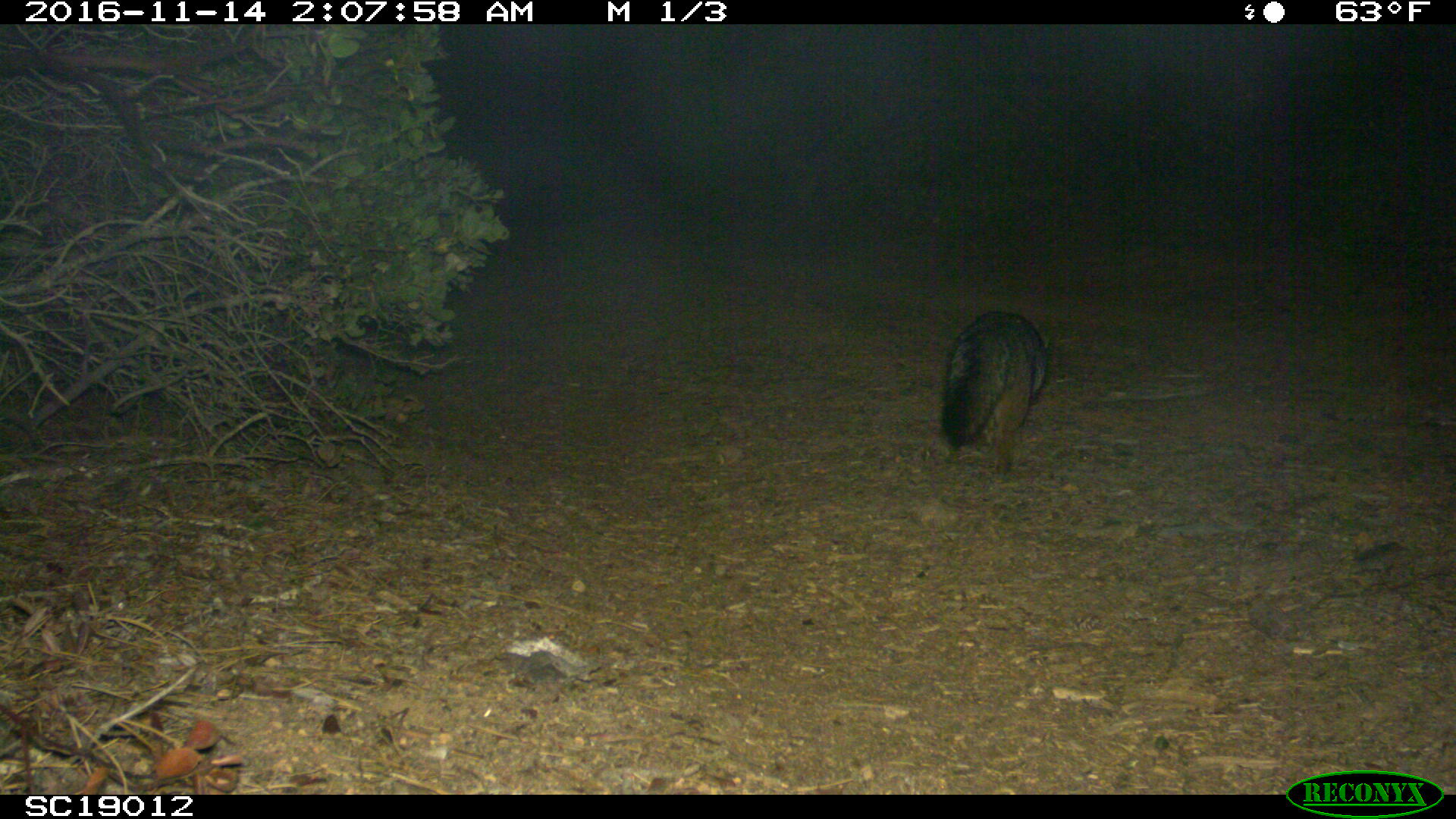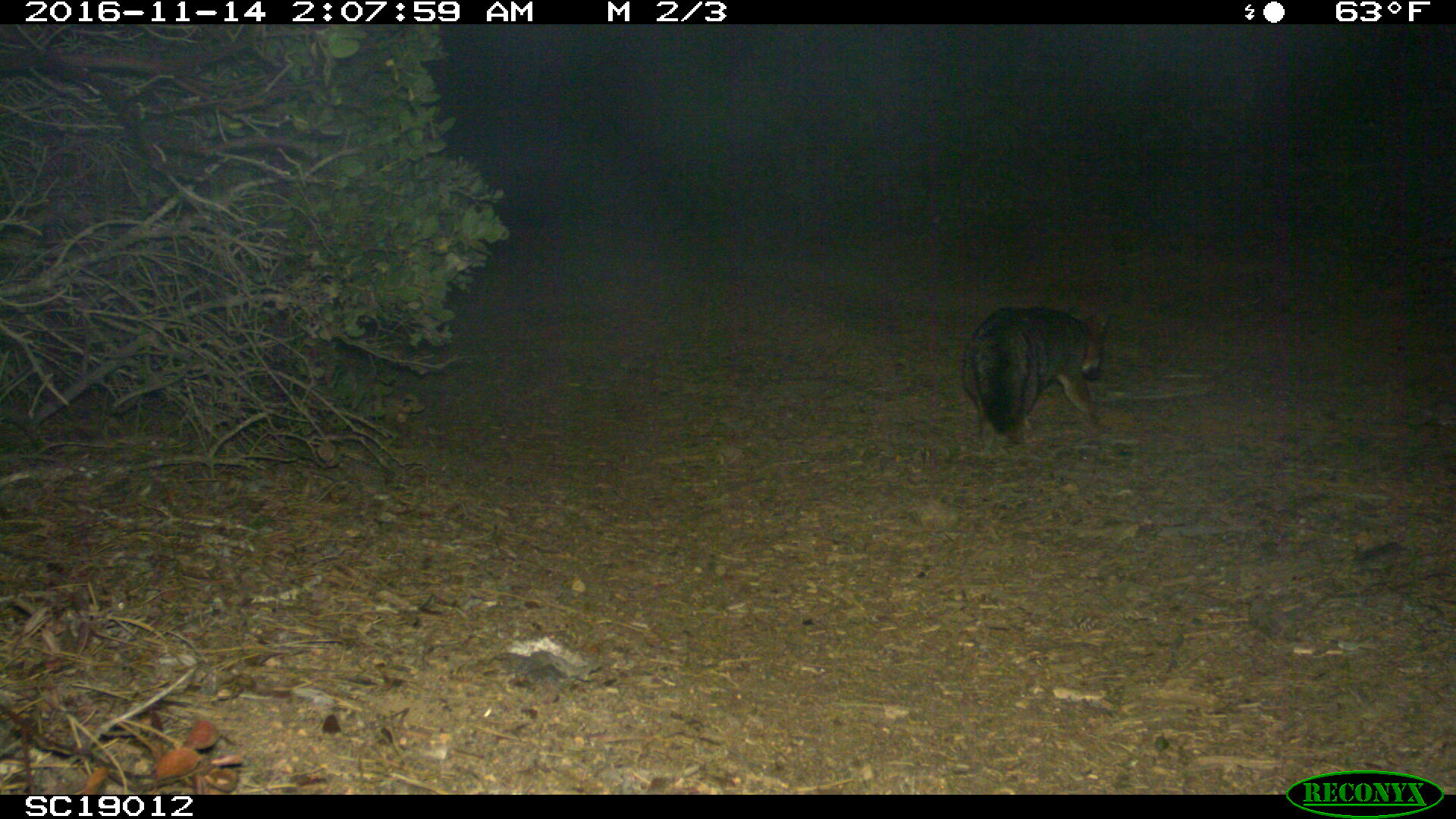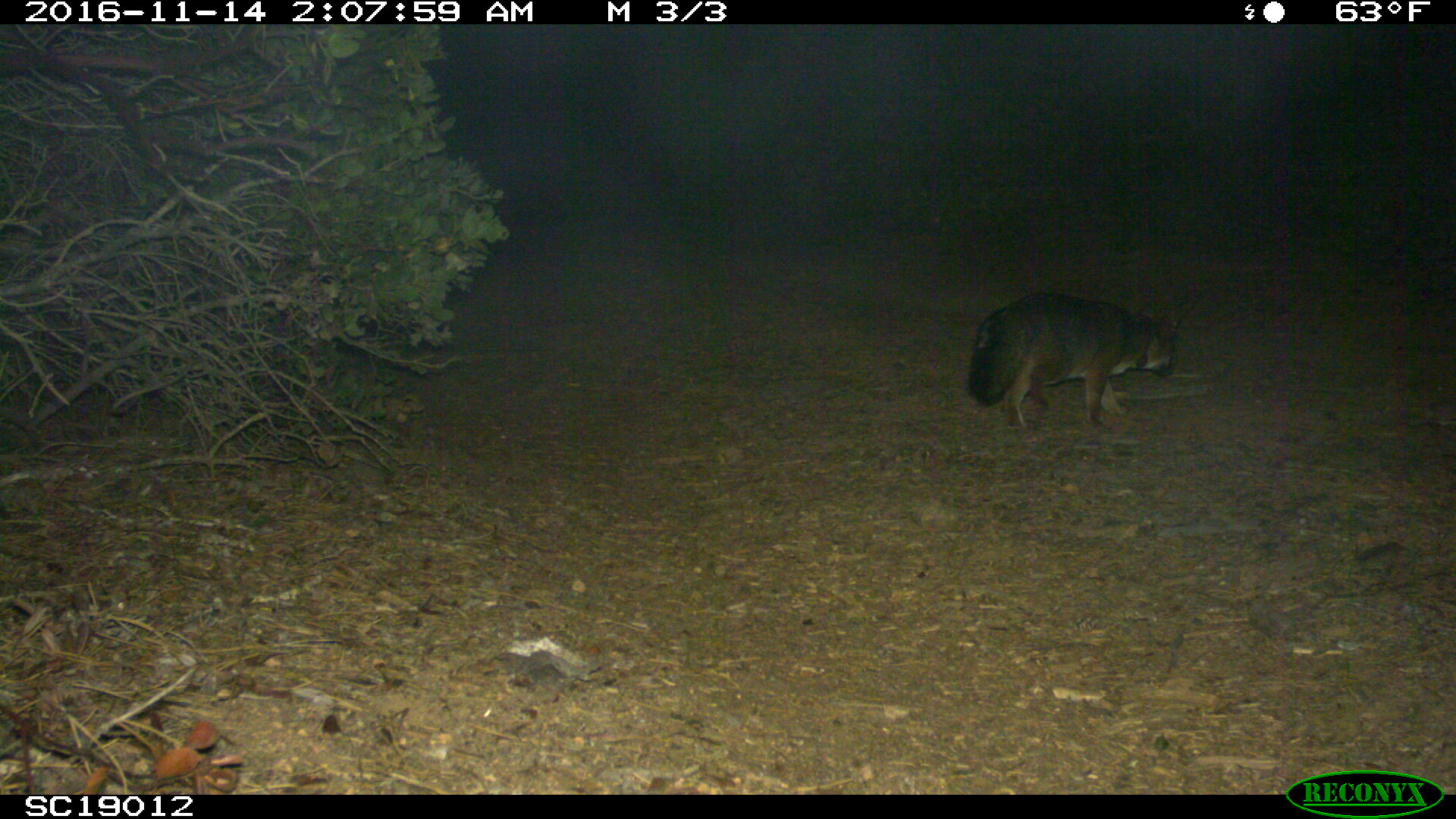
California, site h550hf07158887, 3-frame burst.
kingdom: Animalia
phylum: Chordata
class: Mammalia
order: Carnivora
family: Canidae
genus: Urocyon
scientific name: Urocyon littoralis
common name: island fox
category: fox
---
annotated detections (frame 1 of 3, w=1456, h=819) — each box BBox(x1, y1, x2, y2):
fox: BBox(939, 311, 1046, 482)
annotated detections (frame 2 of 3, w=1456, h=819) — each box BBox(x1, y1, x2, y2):
fox: BBox(959, 303, 1114, 456)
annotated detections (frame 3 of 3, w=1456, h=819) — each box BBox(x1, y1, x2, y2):
fox: BBox(965, 290, 1182, 430)